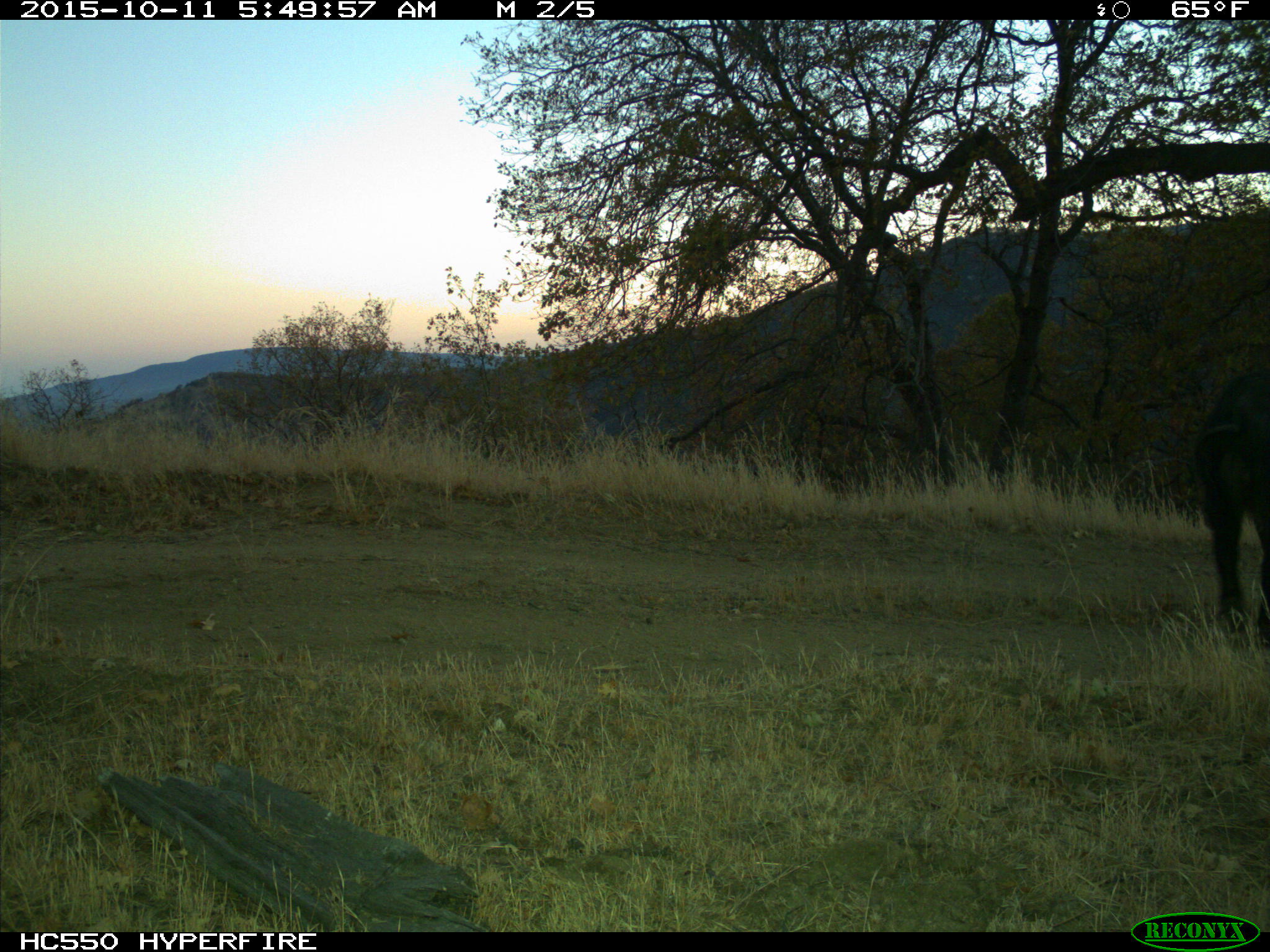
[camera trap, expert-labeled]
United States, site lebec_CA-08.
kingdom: Animalia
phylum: Chordata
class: Mammalia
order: Artiodactyla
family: Suidae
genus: Sus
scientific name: Sus scrofa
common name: wild boar